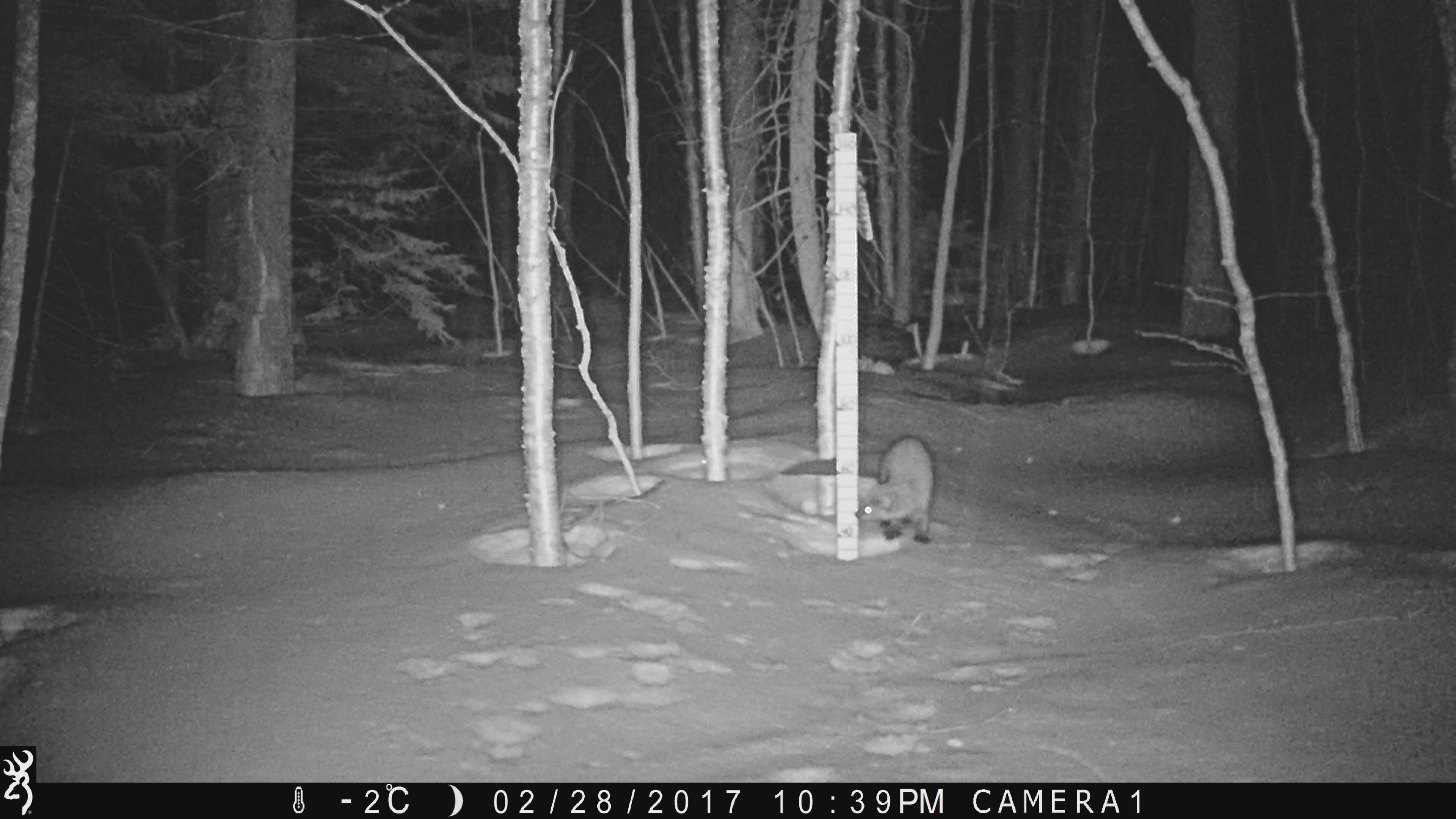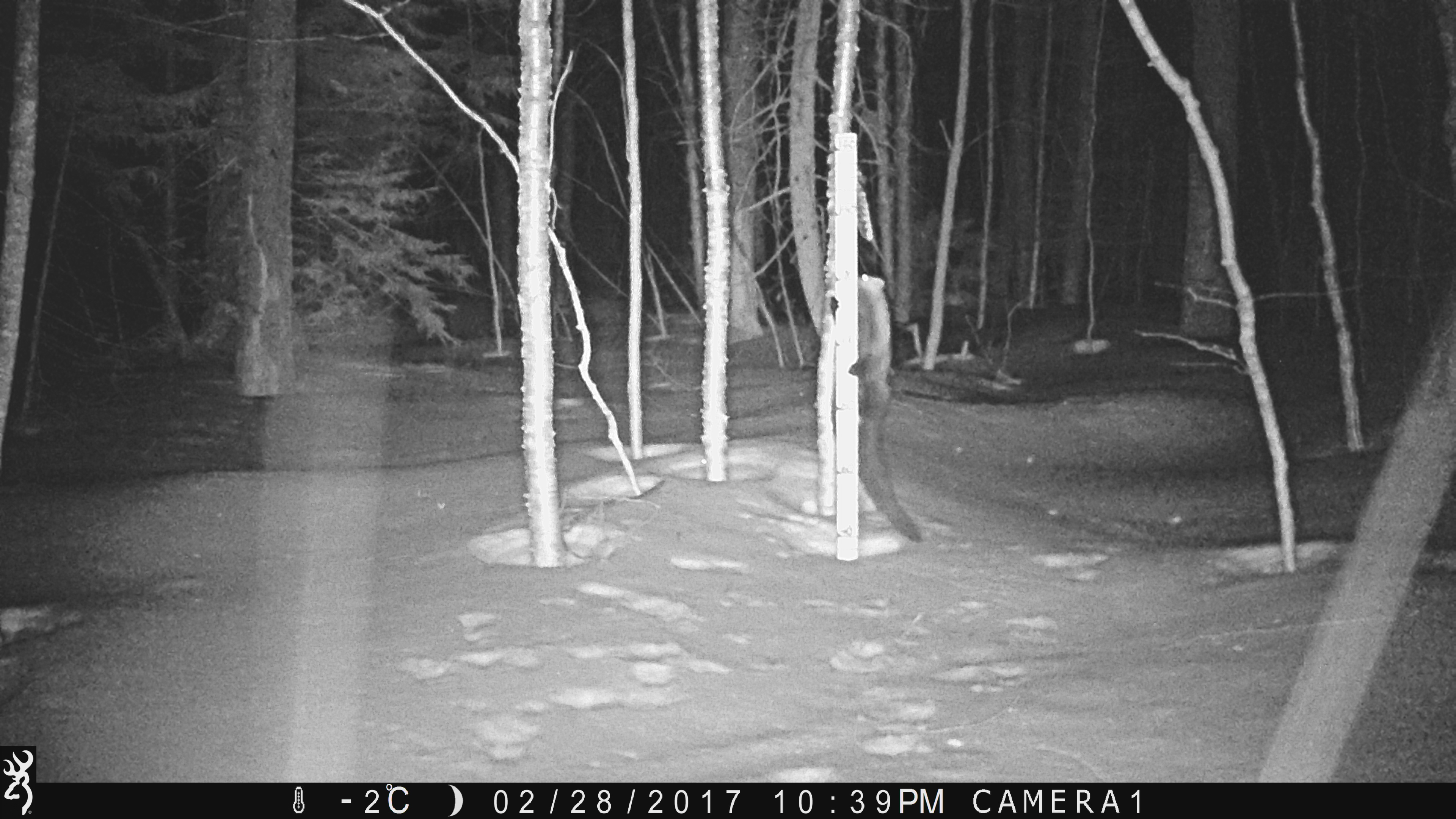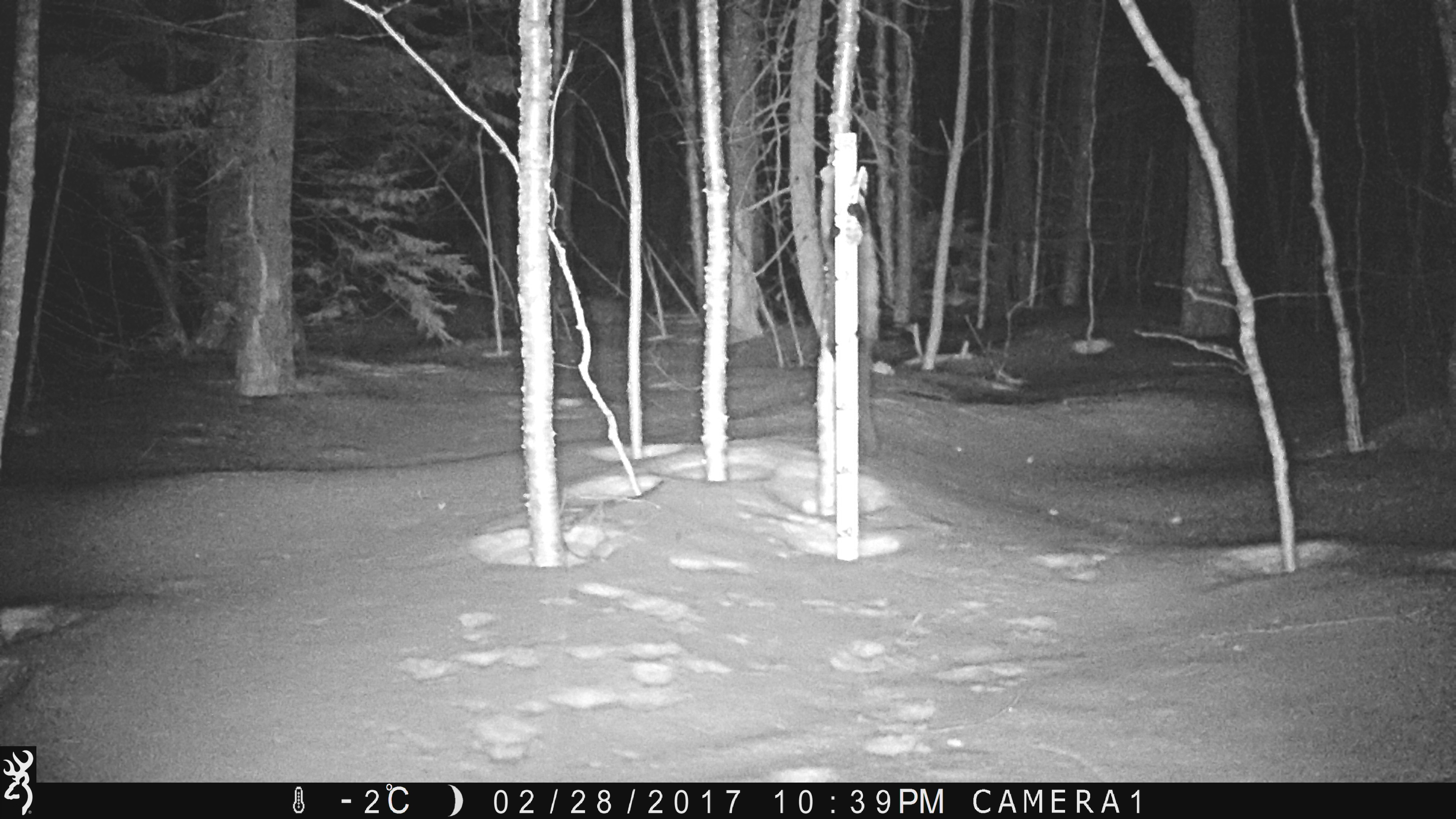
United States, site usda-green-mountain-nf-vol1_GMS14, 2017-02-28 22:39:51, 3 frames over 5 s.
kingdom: Animalia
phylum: Chordata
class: Mammalia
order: Carnivora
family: Mustelidae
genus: Pekania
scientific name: Pekania pennanti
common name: fisher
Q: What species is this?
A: Fisher (Pekania pennanti).